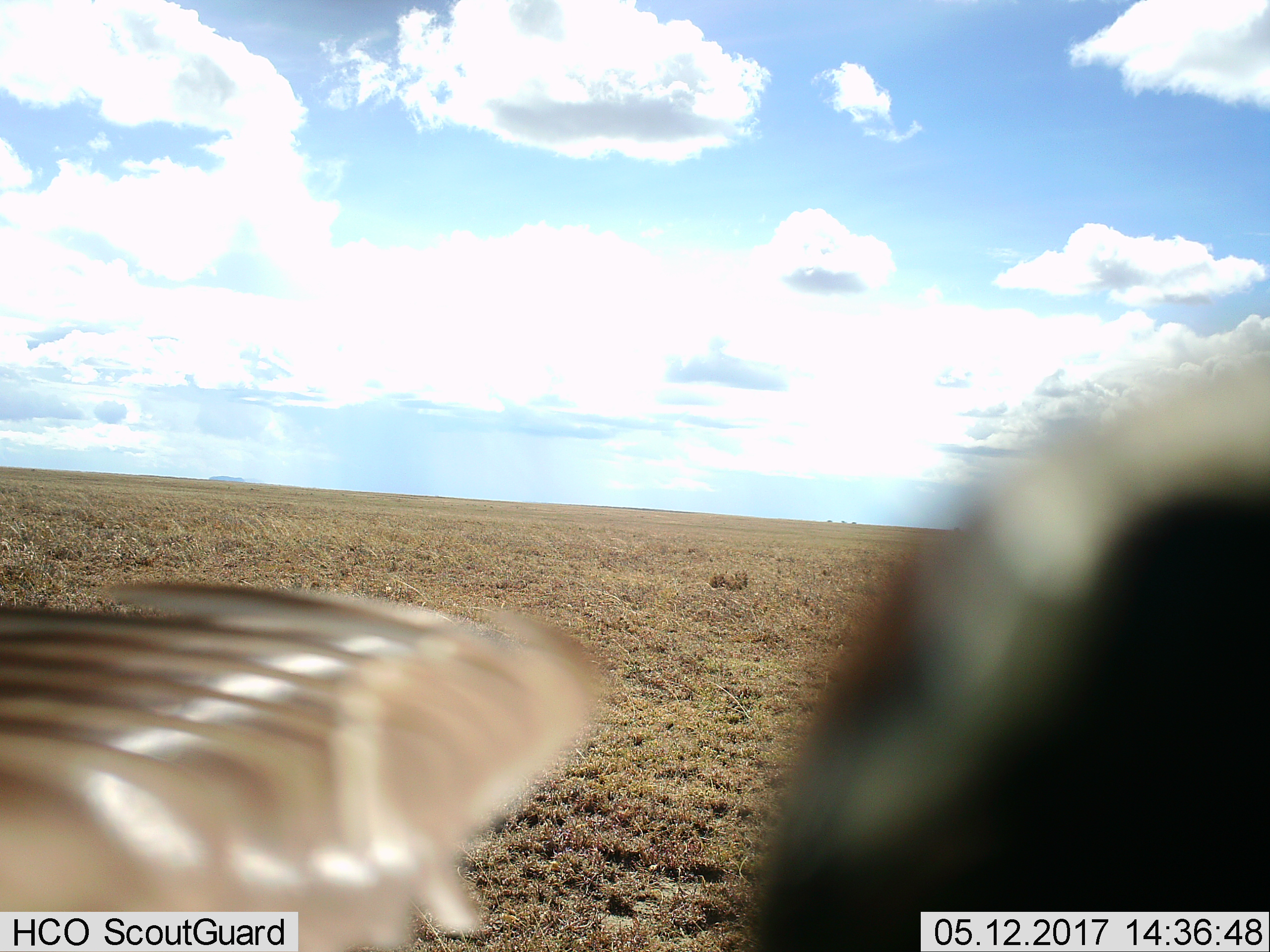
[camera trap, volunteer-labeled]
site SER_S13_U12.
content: unidentified animal